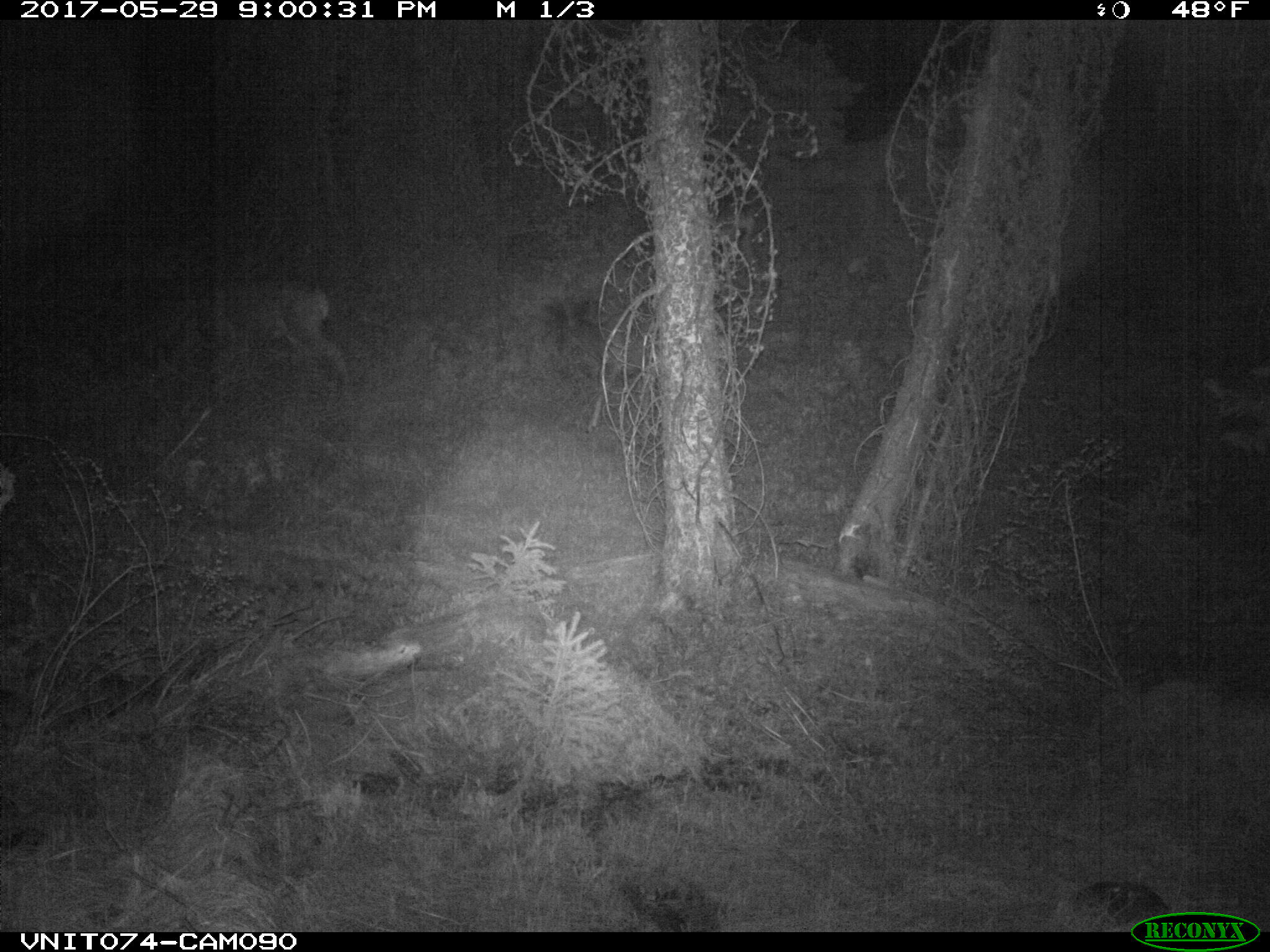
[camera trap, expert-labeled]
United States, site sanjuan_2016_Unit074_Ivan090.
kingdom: Animalia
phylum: Chordata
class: Mammalia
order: Artiodactyla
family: Cervidae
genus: Odocoileus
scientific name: Odocoileus hemionus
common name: mule deer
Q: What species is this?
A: Odocoileus hemionus (mule deer).